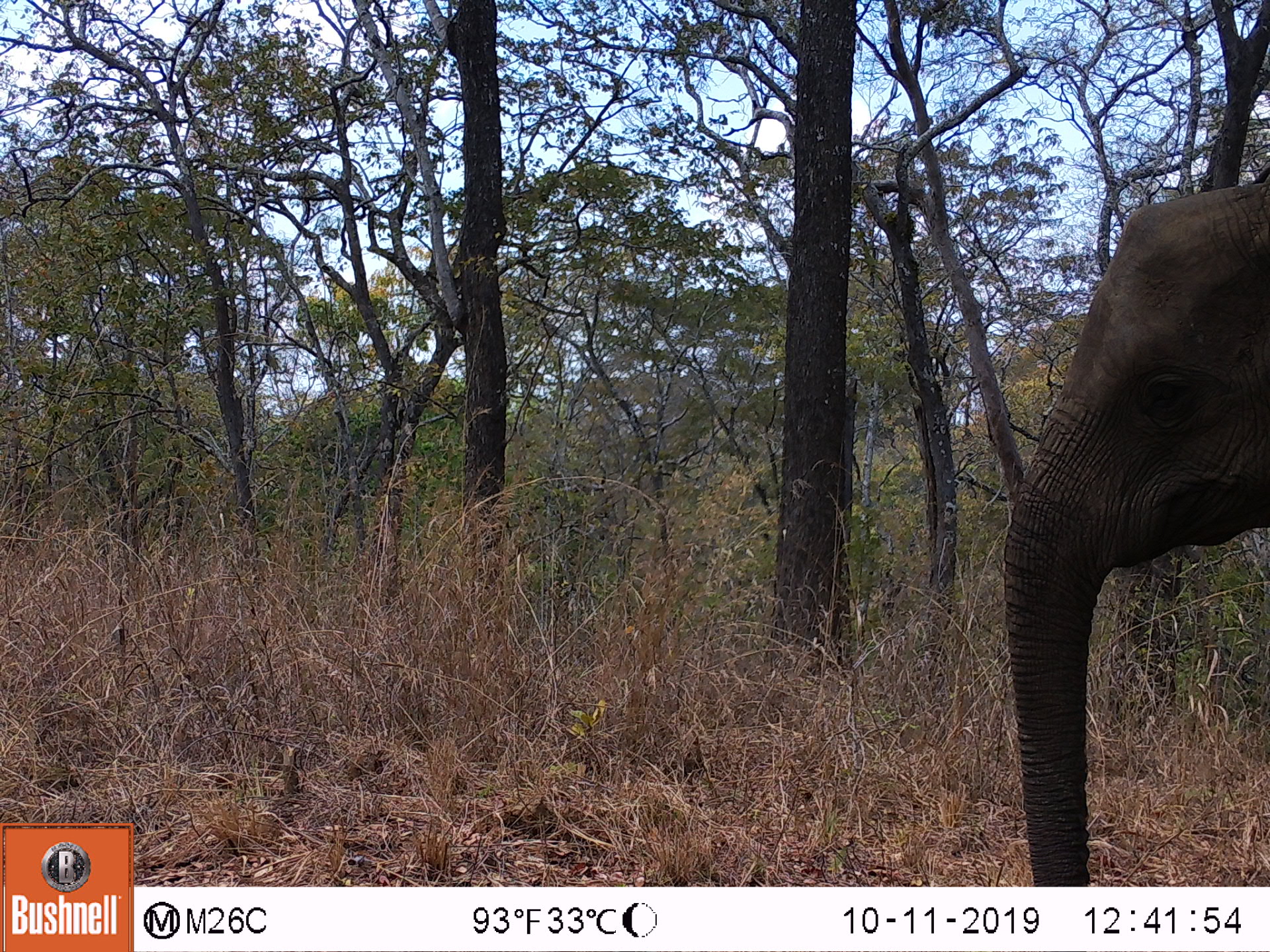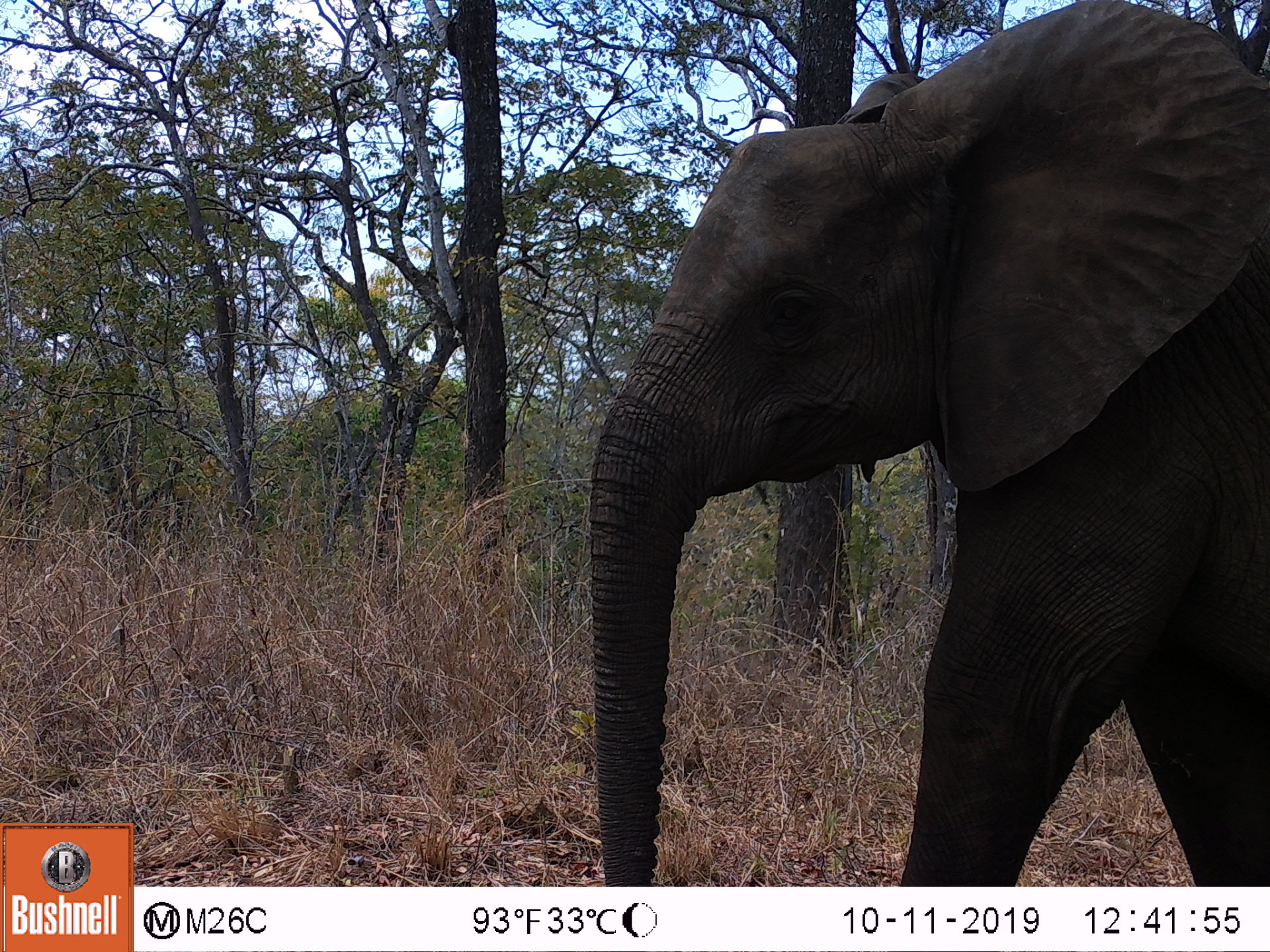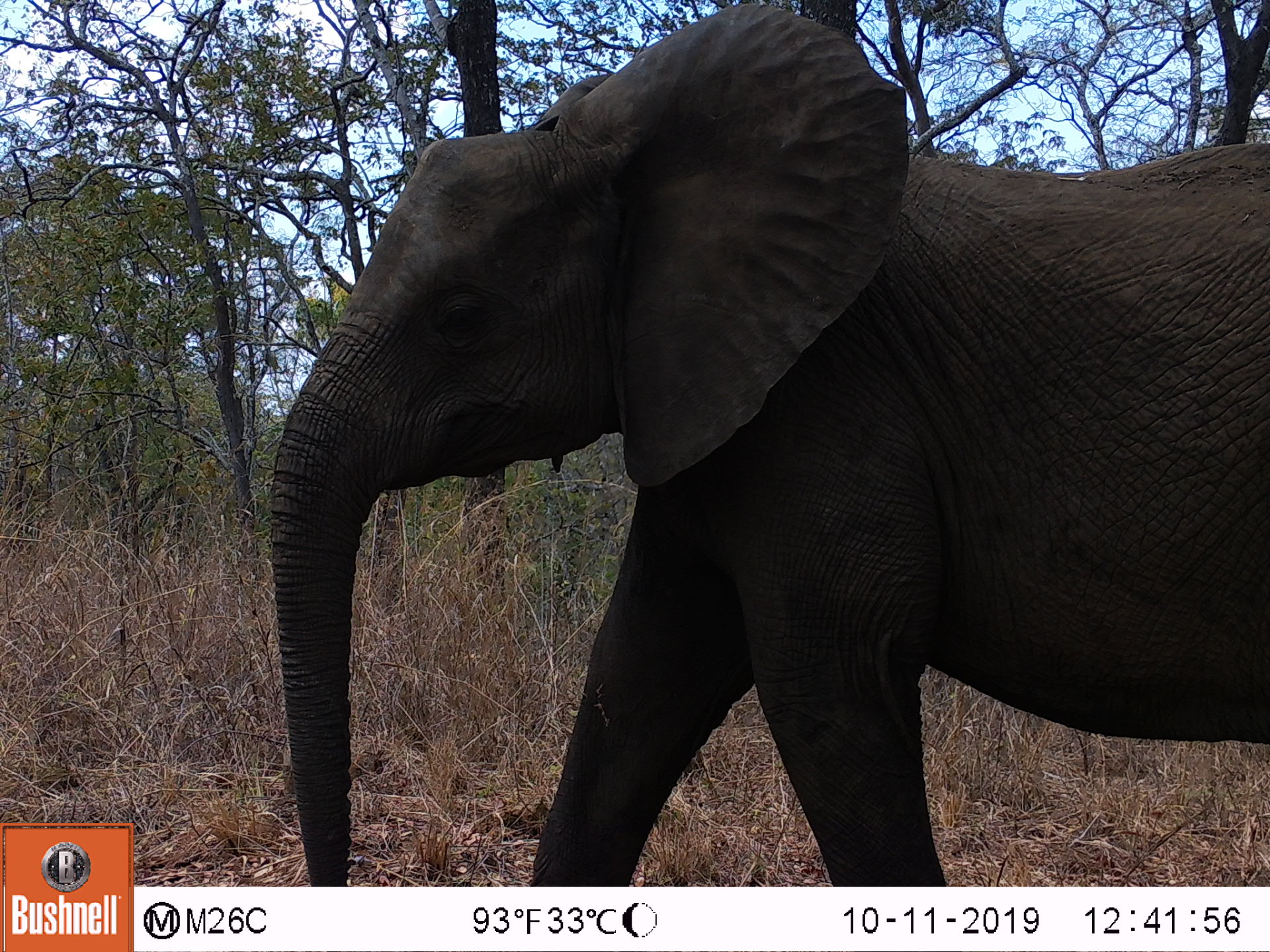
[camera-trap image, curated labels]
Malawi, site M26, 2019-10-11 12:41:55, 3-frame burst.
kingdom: Animalia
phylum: Chordata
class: Mammalia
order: Proboscidea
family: Elephantidae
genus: Loxodonta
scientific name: Loxodonta africana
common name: african savanna elephant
African savanna elephant (Loxodonta africana), count 1.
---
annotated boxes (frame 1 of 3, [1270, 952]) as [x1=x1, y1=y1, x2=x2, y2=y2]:
african savanna elephant: [x1=998, y1=173, x2=1270, y2=885]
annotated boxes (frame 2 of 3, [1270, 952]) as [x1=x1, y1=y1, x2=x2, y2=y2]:
african savanna elephant: [x1=587, y1=10, x2=1270, y2=883]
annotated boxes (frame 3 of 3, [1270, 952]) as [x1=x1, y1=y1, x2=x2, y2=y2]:
african savanna elephant: [x1=263, y1=8, x2=1263, y2=880]